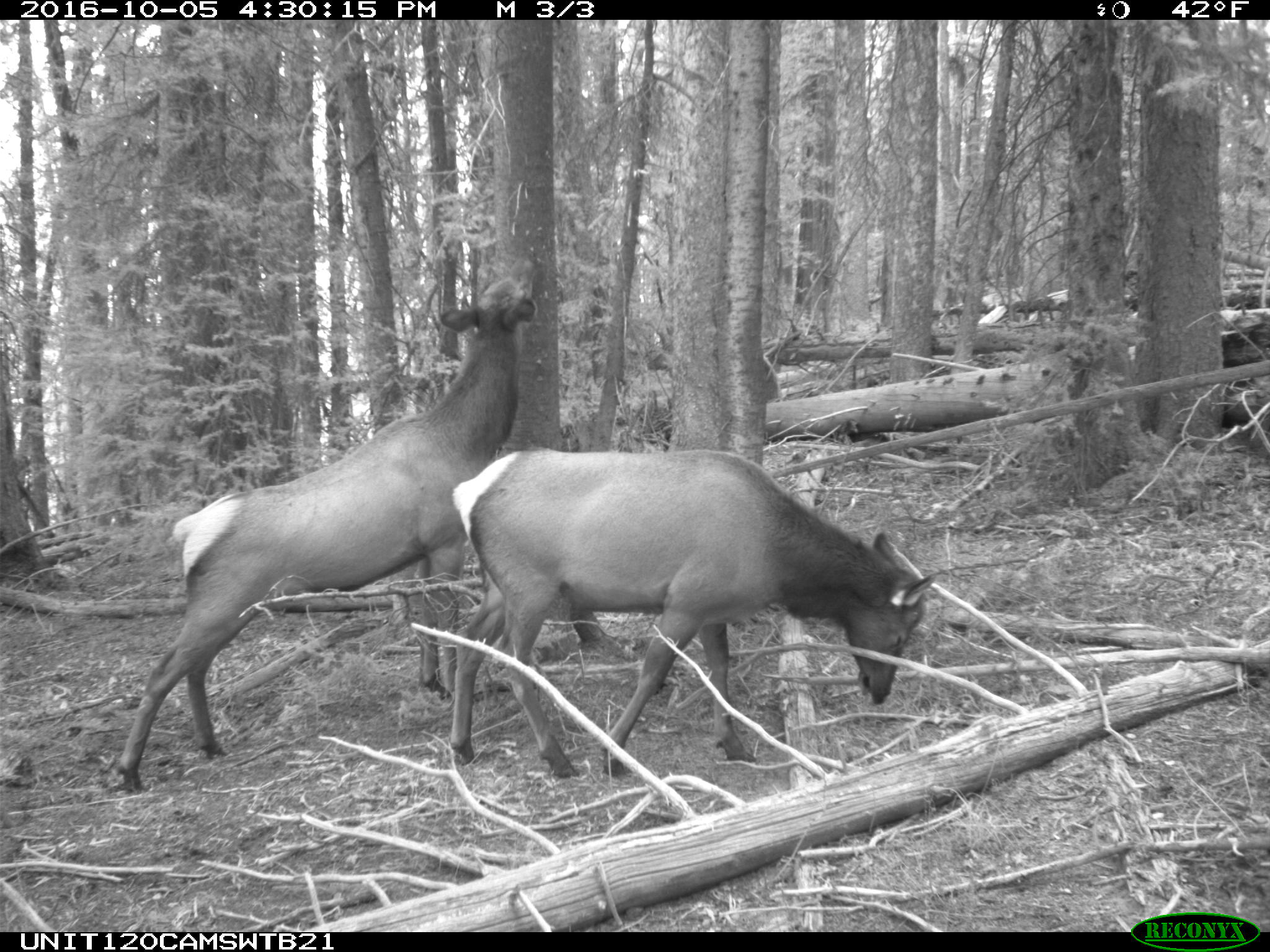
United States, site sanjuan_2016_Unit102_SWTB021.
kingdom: Animalia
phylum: Chordata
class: Mammalia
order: Artiodactyla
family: Cervidae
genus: Cervus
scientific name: Cervus elaphus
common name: red deer